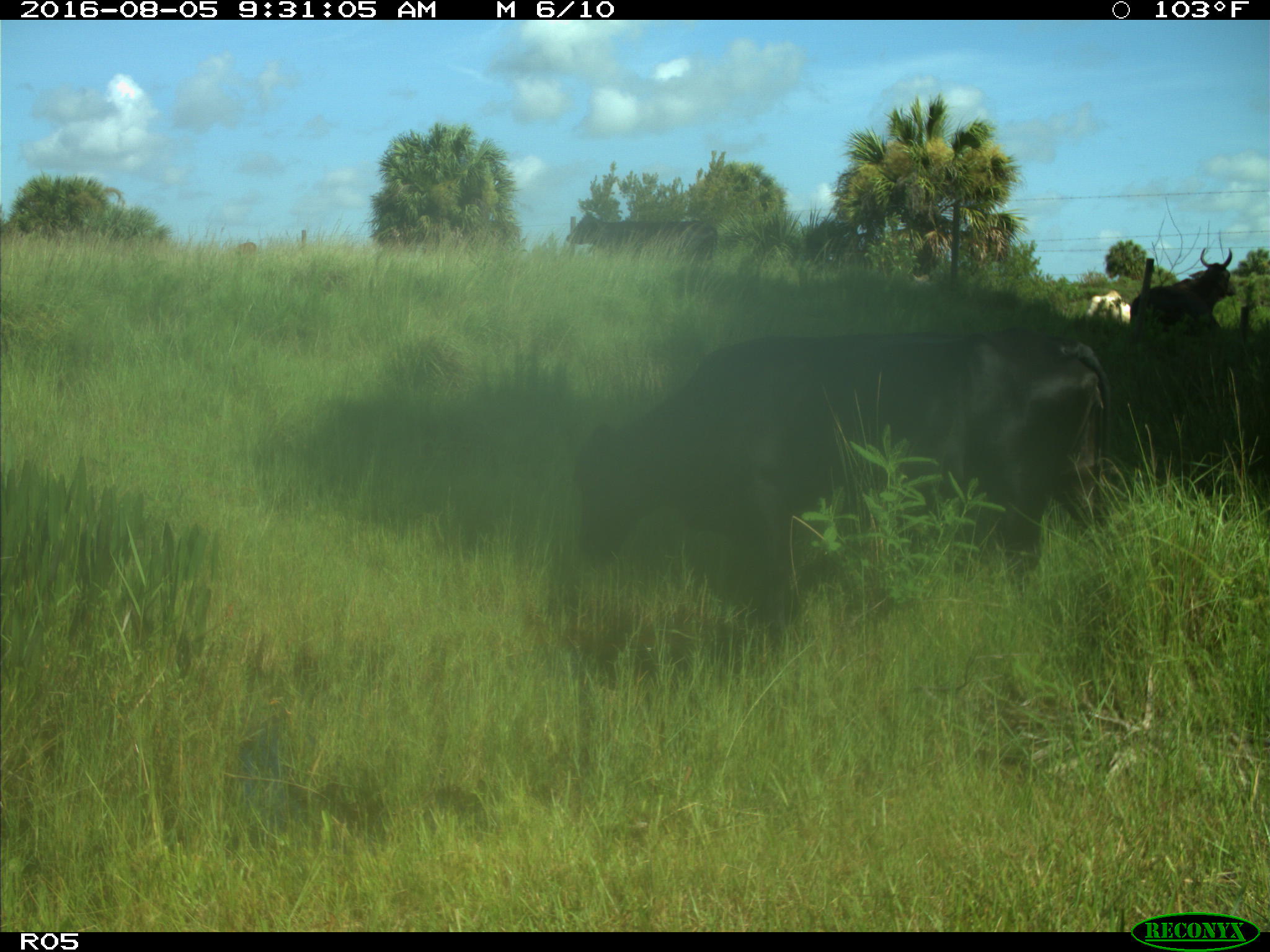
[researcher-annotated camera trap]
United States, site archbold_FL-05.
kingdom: Animalia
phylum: Chordata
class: Mammalia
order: Artiodactyla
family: Bovidae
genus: Bos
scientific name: Bos taurus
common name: domestic cow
Bos taurus (domestic cow).